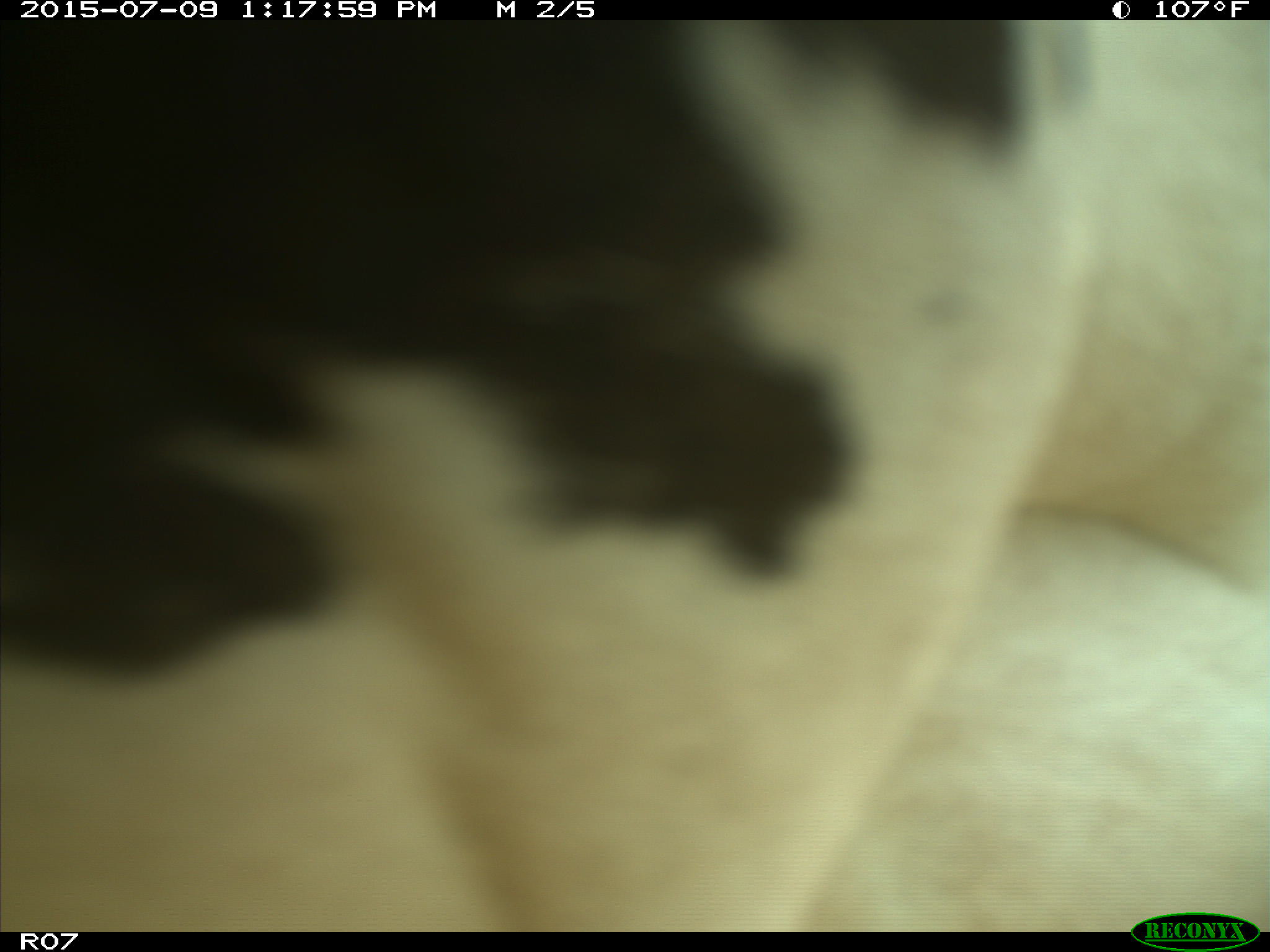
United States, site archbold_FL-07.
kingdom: Animalia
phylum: Chordata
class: Mammalia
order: Artiodactyla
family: Bovidae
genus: Bos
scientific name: Bos taurus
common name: domestic cow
Bos taurus (domestic cow).